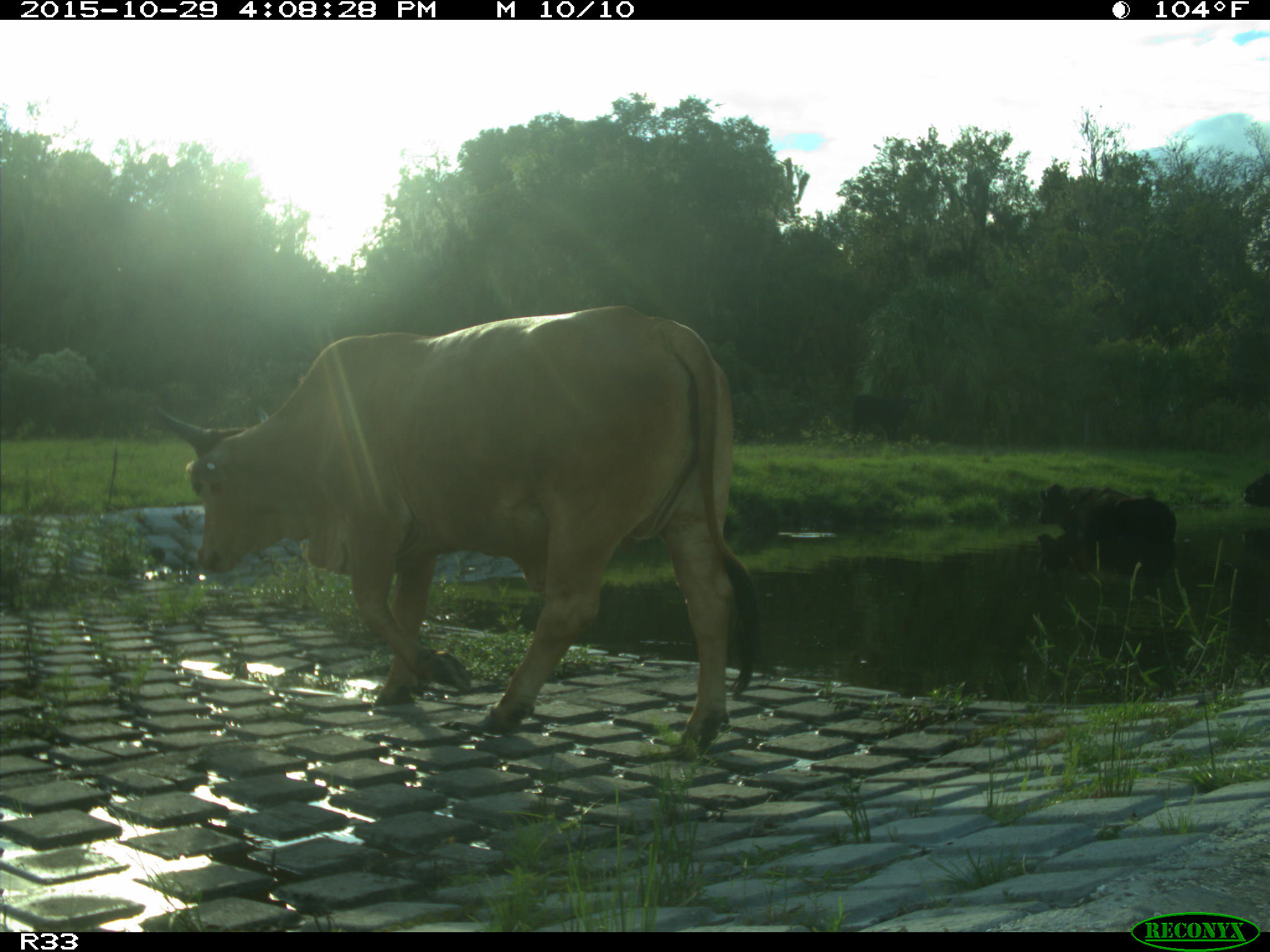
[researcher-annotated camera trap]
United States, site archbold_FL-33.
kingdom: Animalia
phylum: Chordata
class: Mammalia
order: Artiodactyla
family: Bovidae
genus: Bos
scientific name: Bos taurus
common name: domestic cow